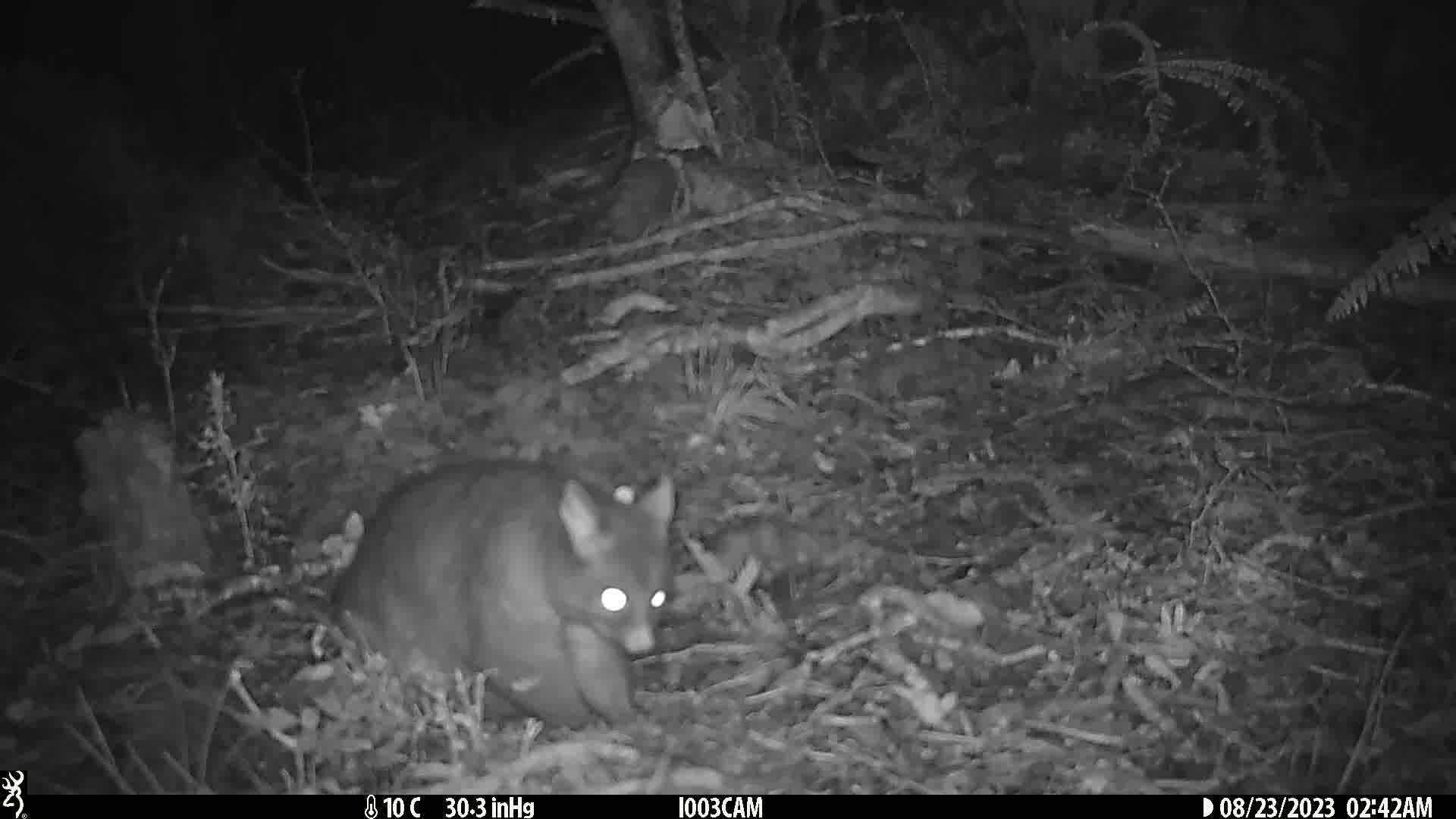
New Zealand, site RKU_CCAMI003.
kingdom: Animalia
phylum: Chordata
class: Mammalia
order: Diprotodontia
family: Phalangeridae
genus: Trichosurus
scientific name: Trichosurus vulpecula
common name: common brushtail possum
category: possum